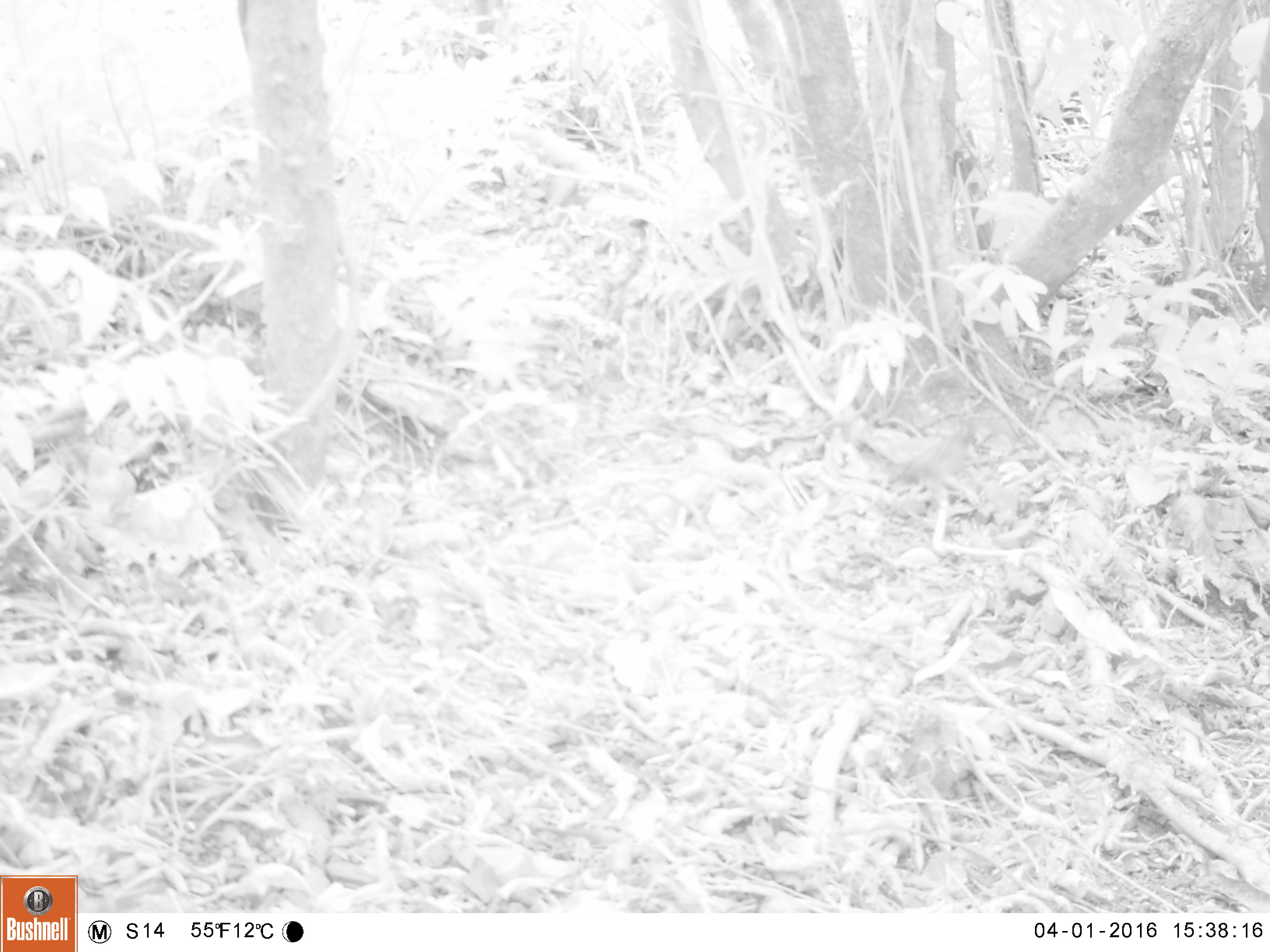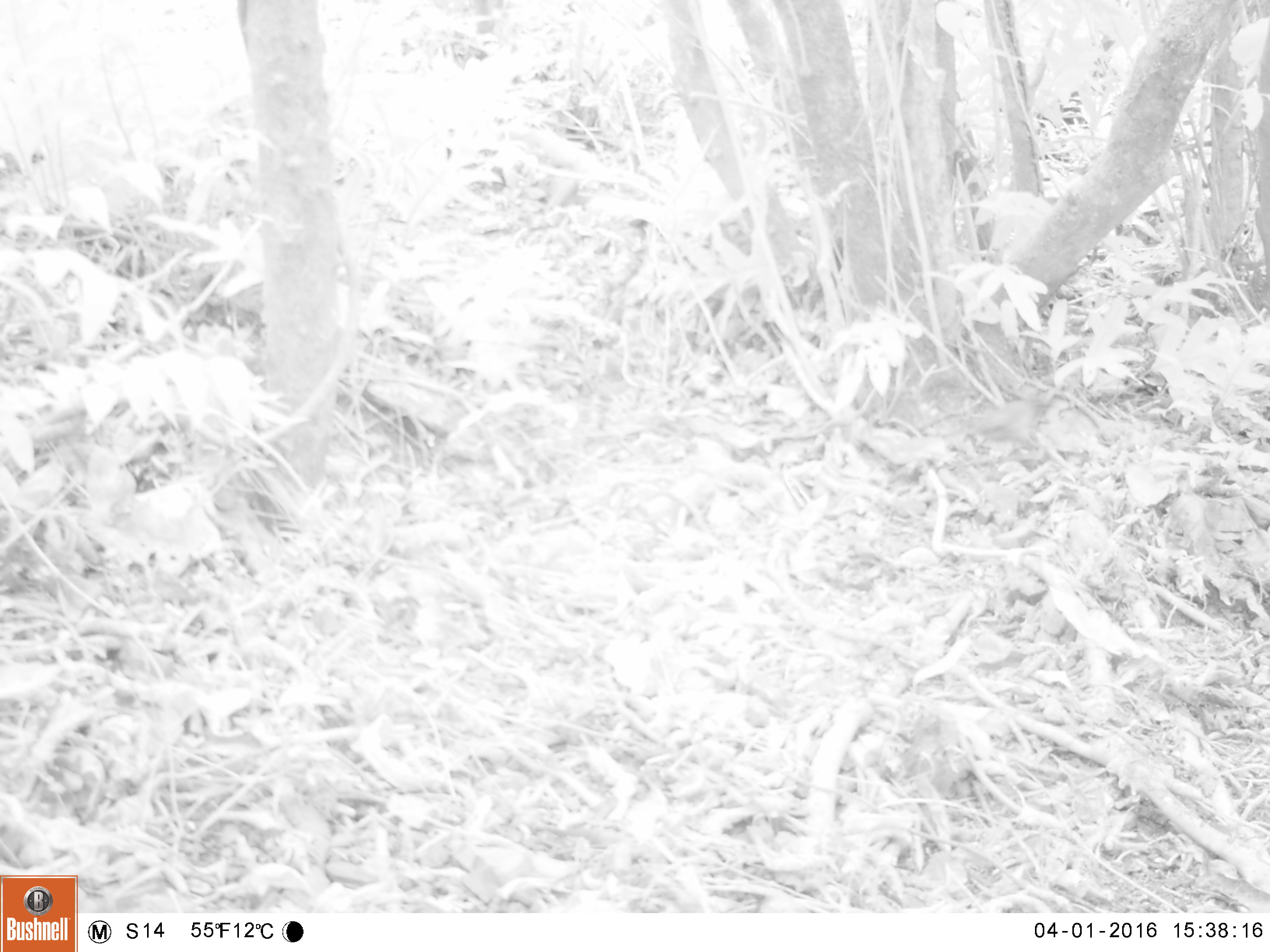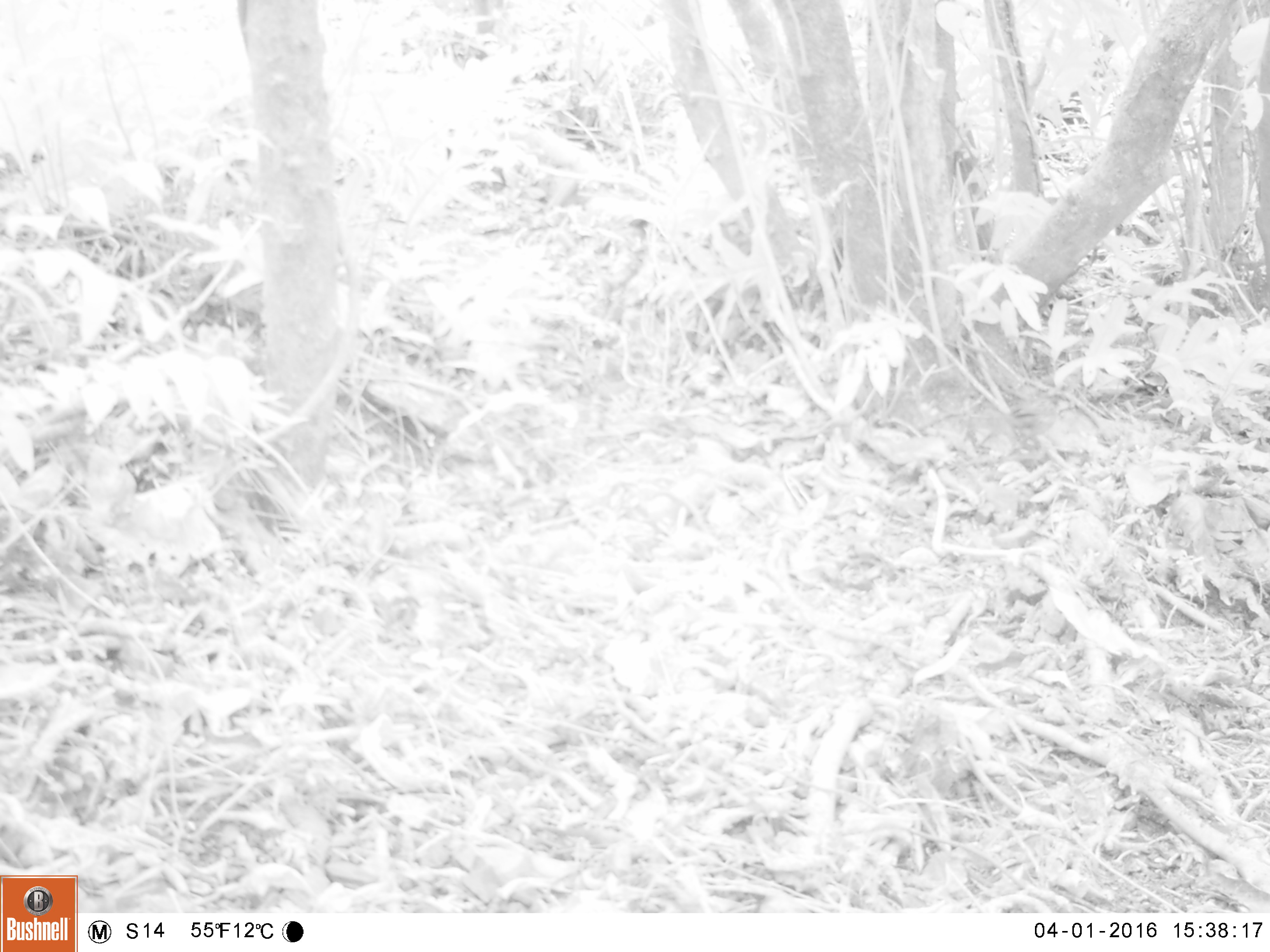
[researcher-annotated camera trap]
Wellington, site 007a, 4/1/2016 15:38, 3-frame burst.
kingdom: Animalia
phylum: Chordata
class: Aves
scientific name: Aves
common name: bird